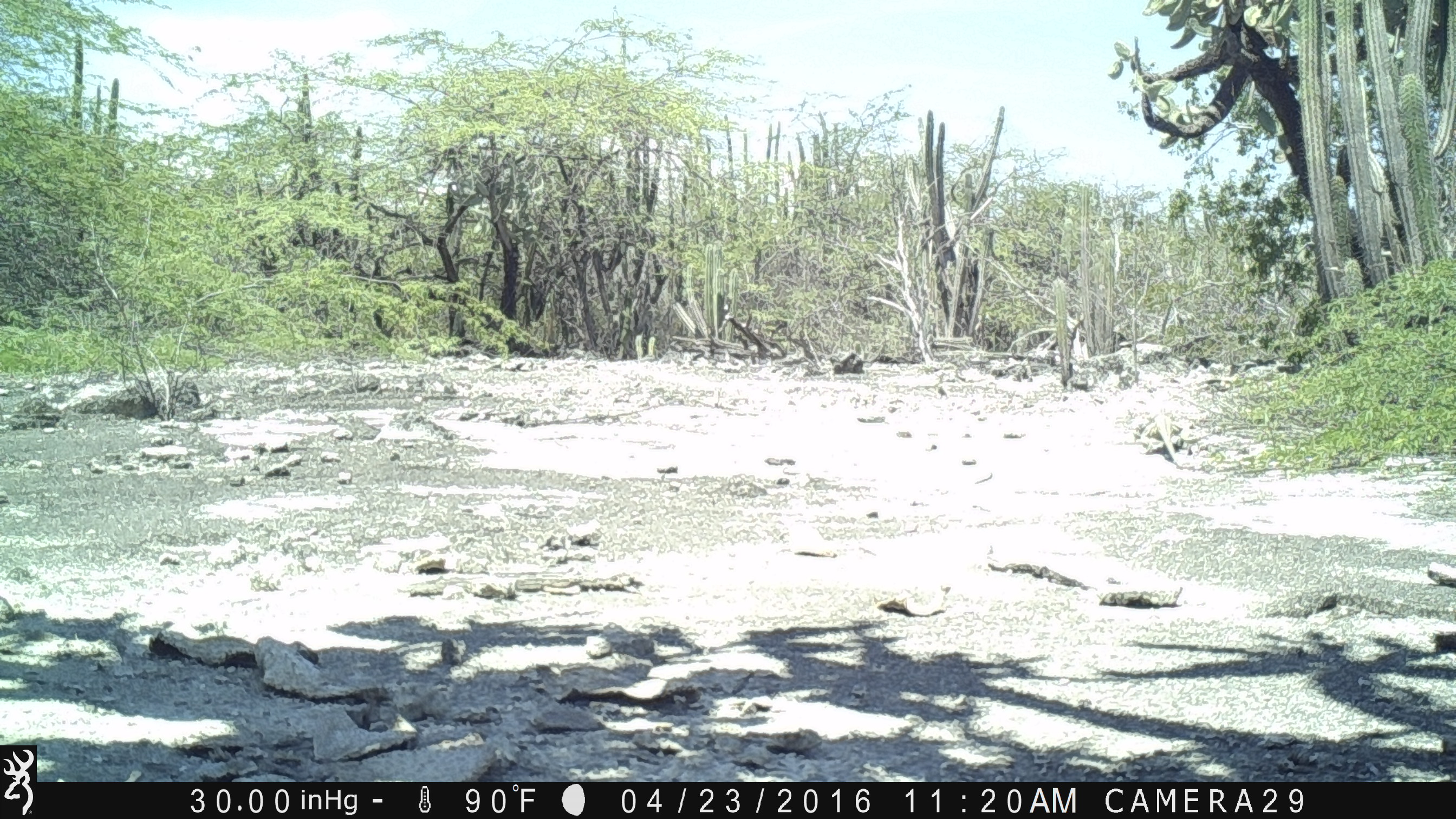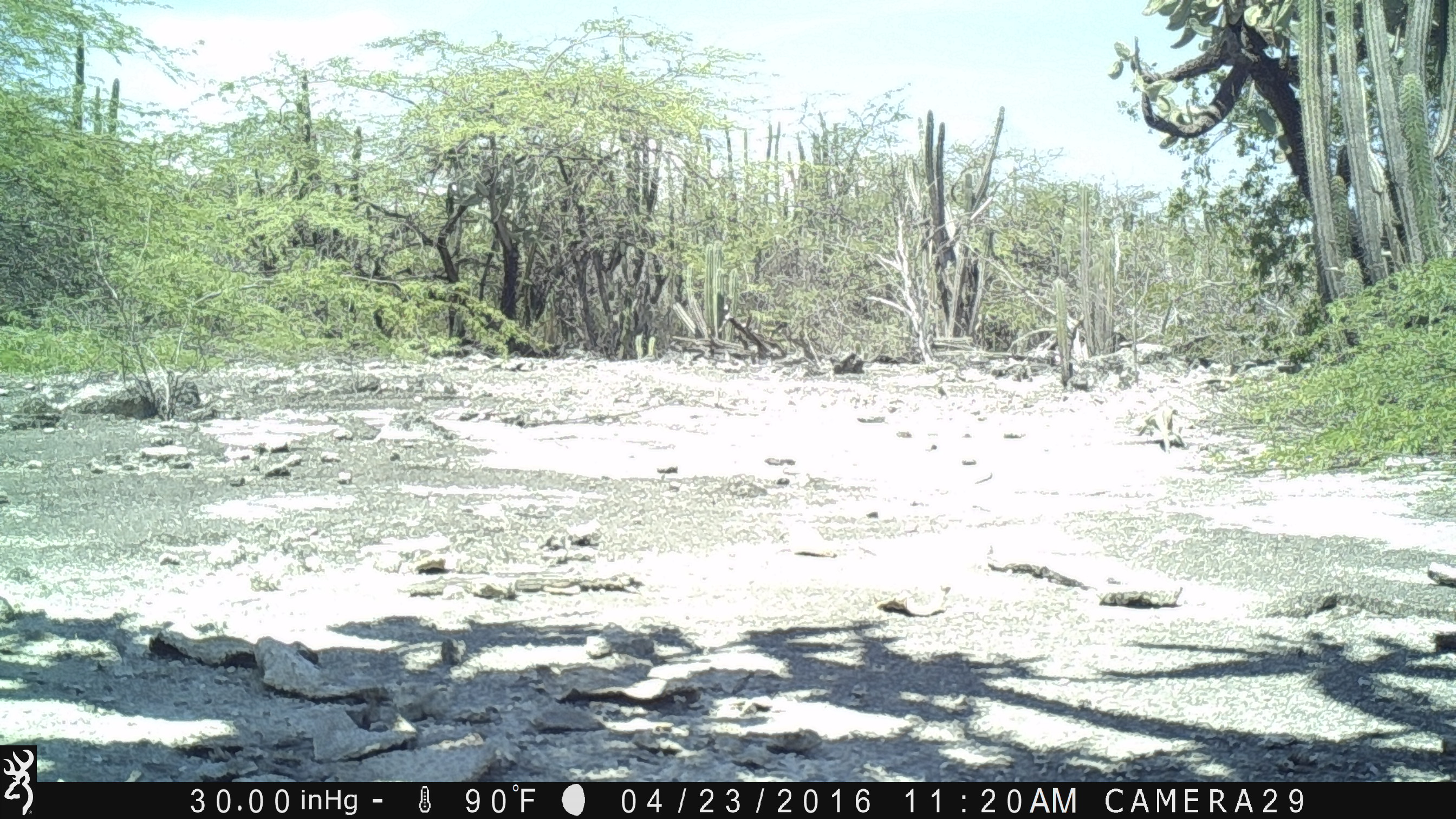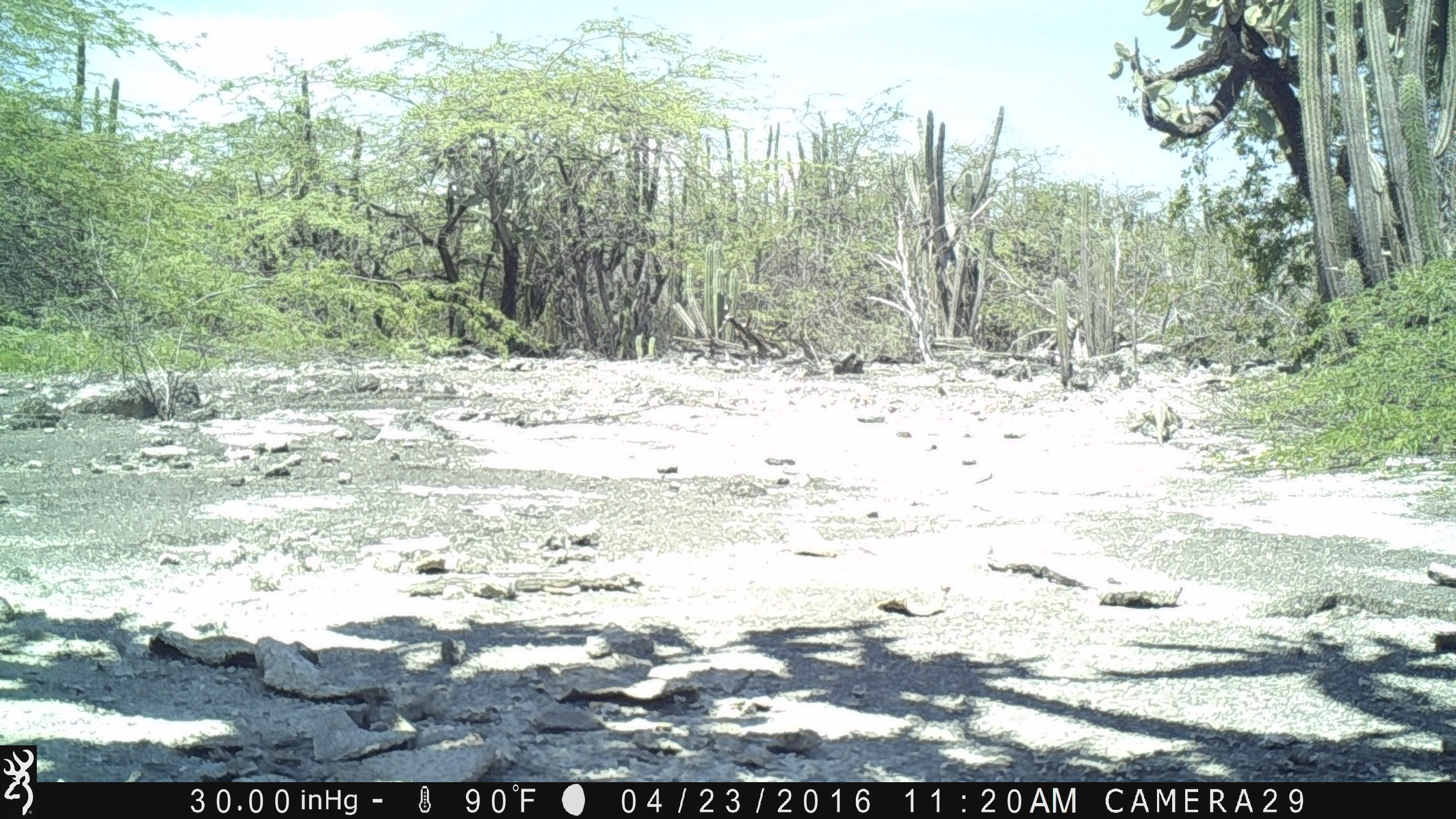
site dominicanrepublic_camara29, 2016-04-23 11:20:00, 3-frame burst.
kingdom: Animalia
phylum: Chordata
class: Reptilia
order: Squamata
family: Iguanidae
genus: Iguana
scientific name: Iguana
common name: typical iguanas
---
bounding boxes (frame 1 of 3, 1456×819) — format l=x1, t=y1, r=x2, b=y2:
iguana: l=1142, t=412, r=1186, b=465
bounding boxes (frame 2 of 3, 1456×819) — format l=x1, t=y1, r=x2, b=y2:
iguana: l=1129, t=399, r=1201, b=460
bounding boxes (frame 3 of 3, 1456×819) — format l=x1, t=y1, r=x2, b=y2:
iguana: l=1123, t=388, r=1189, b=447